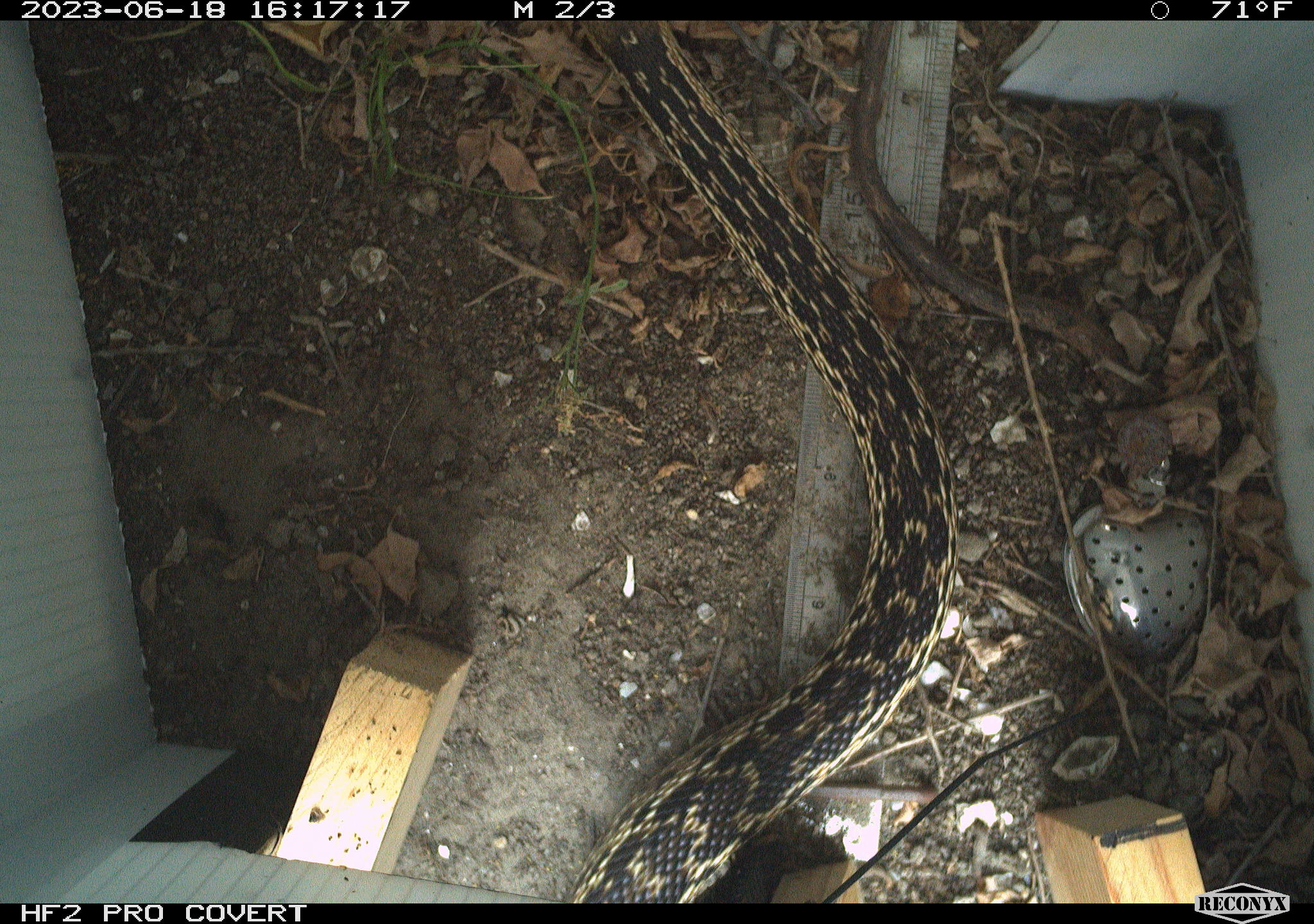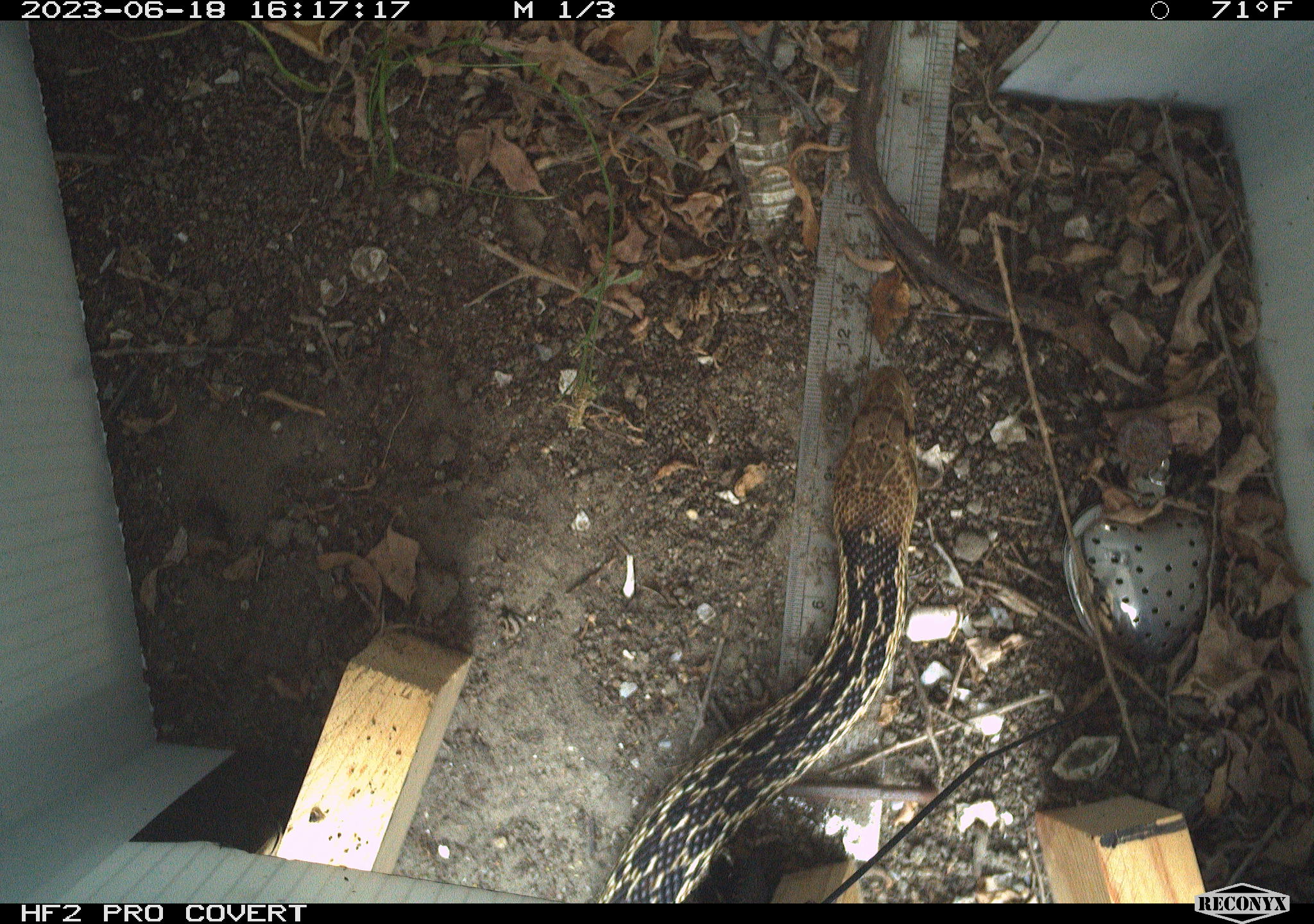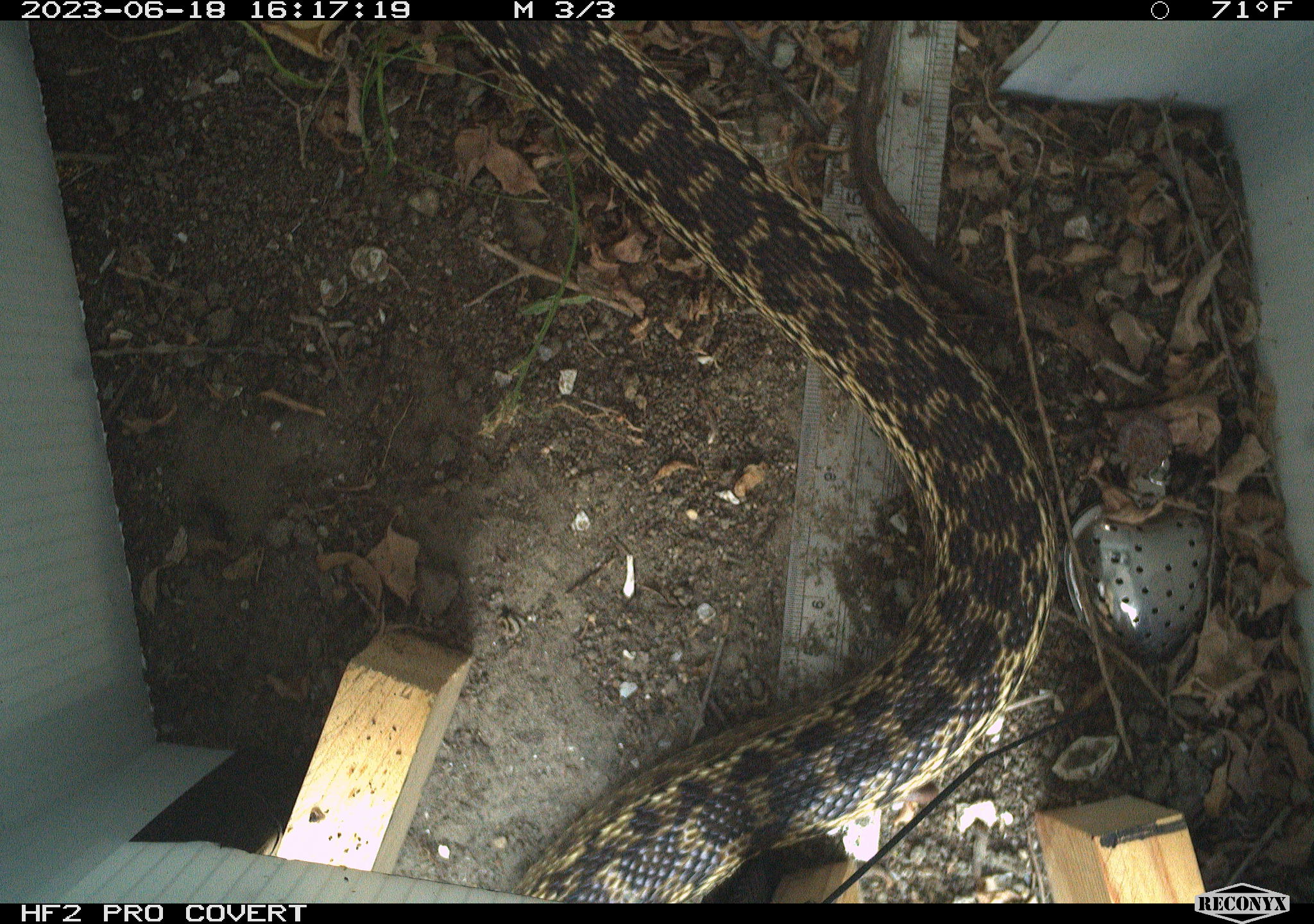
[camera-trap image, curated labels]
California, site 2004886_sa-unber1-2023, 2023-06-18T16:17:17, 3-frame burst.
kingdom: Animalia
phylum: Chordata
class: Reptilia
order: Squamata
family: Colubridae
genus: Pituophis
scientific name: Pituophis catenifer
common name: gophersnake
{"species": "gophersnake (Pituophis catenifer)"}